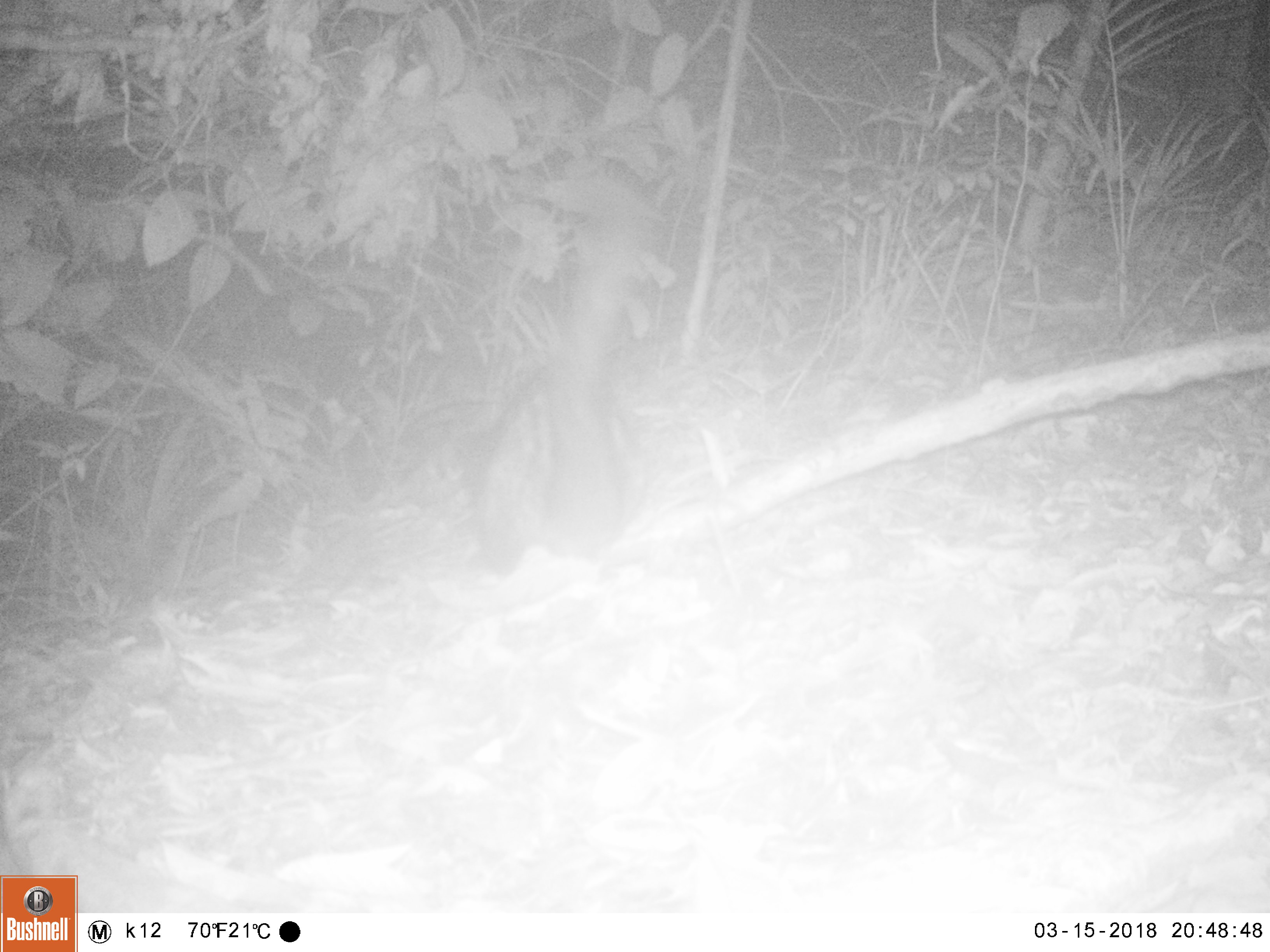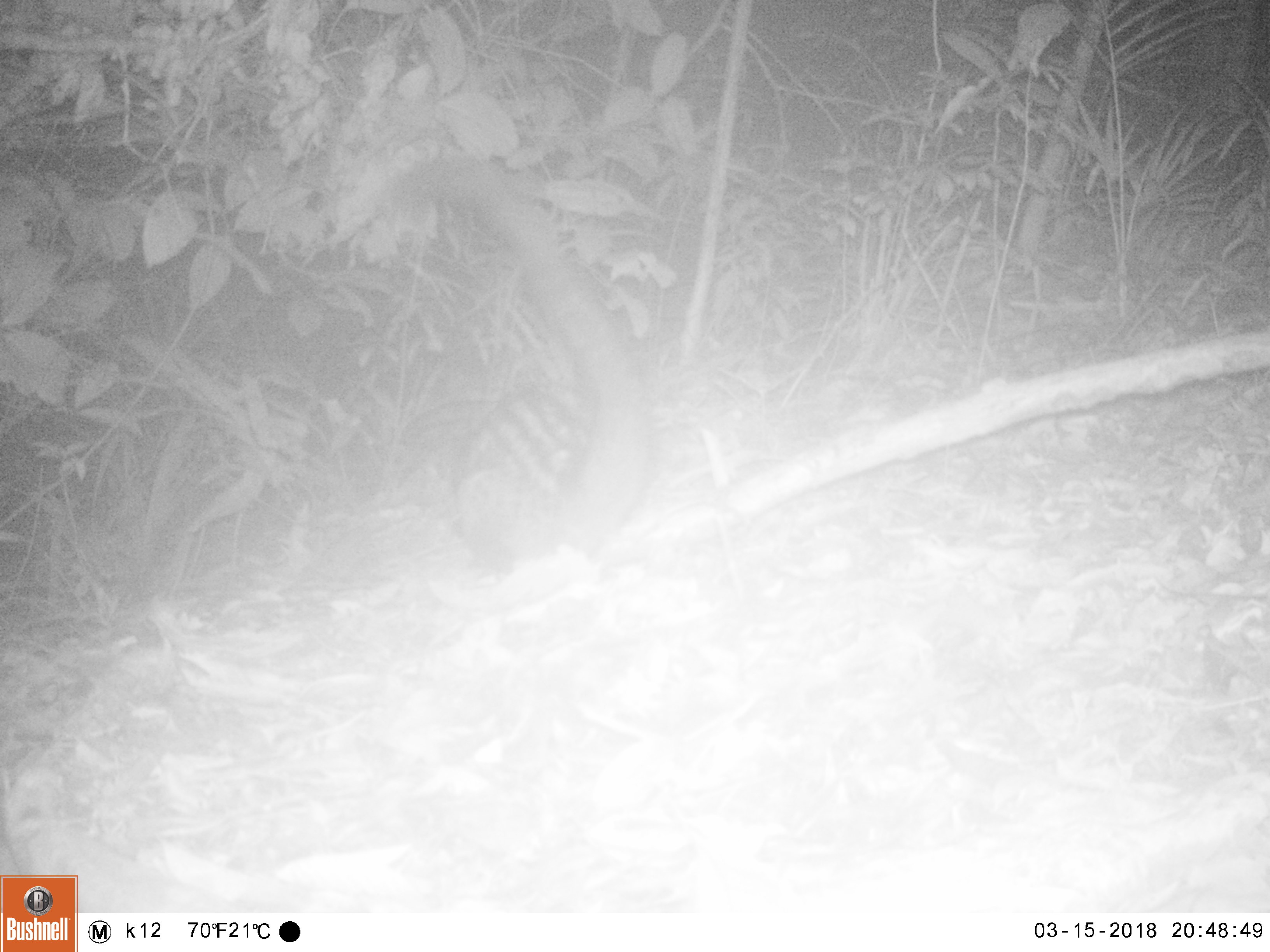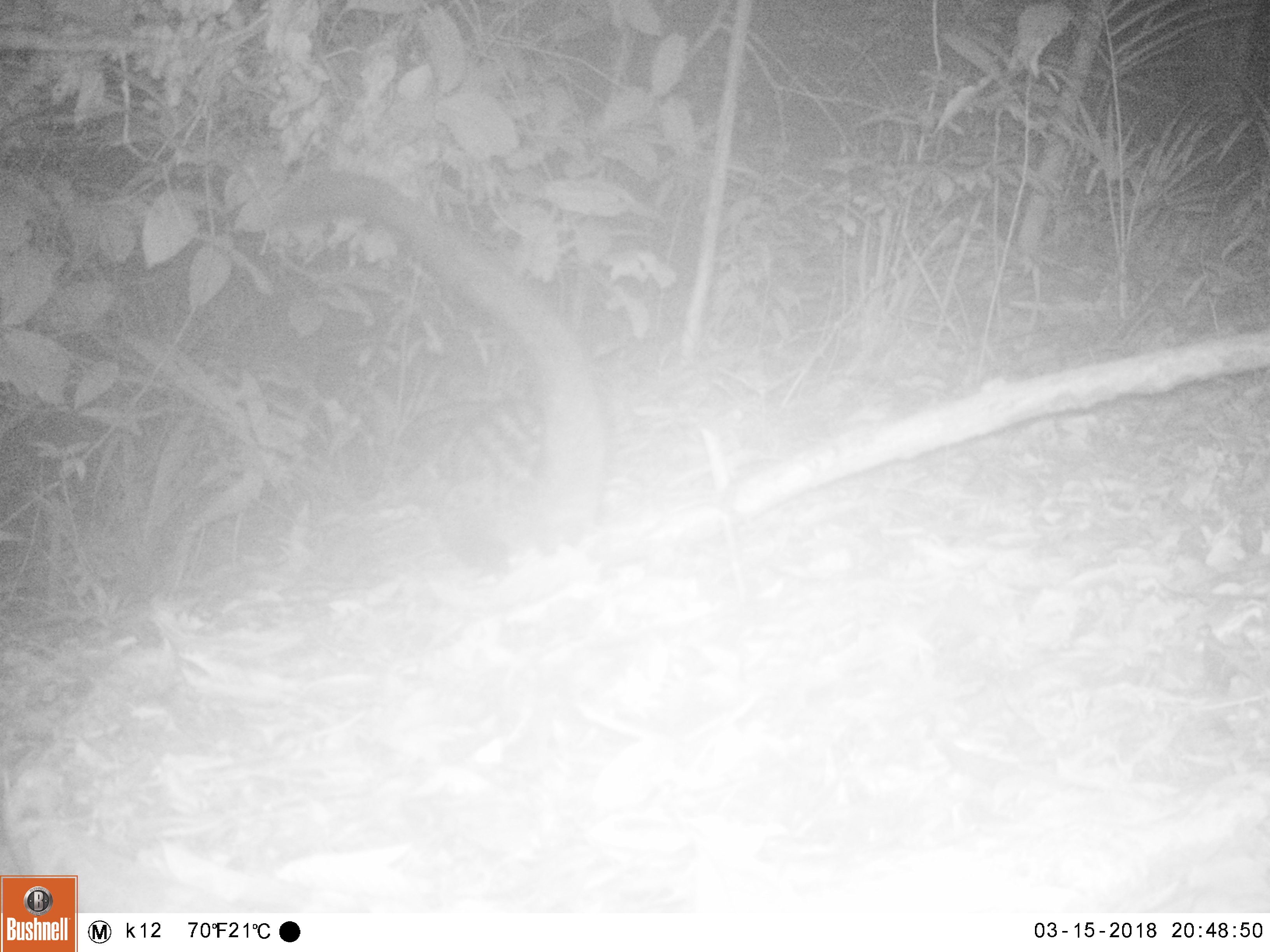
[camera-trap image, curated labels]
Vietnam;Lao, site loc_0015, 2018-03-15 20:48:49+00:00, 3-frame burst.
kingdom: Animalia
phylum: Chordata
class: Mammalia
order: Carnivora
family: Viverridae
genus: Paradoxurus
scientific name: Paradoxurus hermaphroditus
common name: common palm civet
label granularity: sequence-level